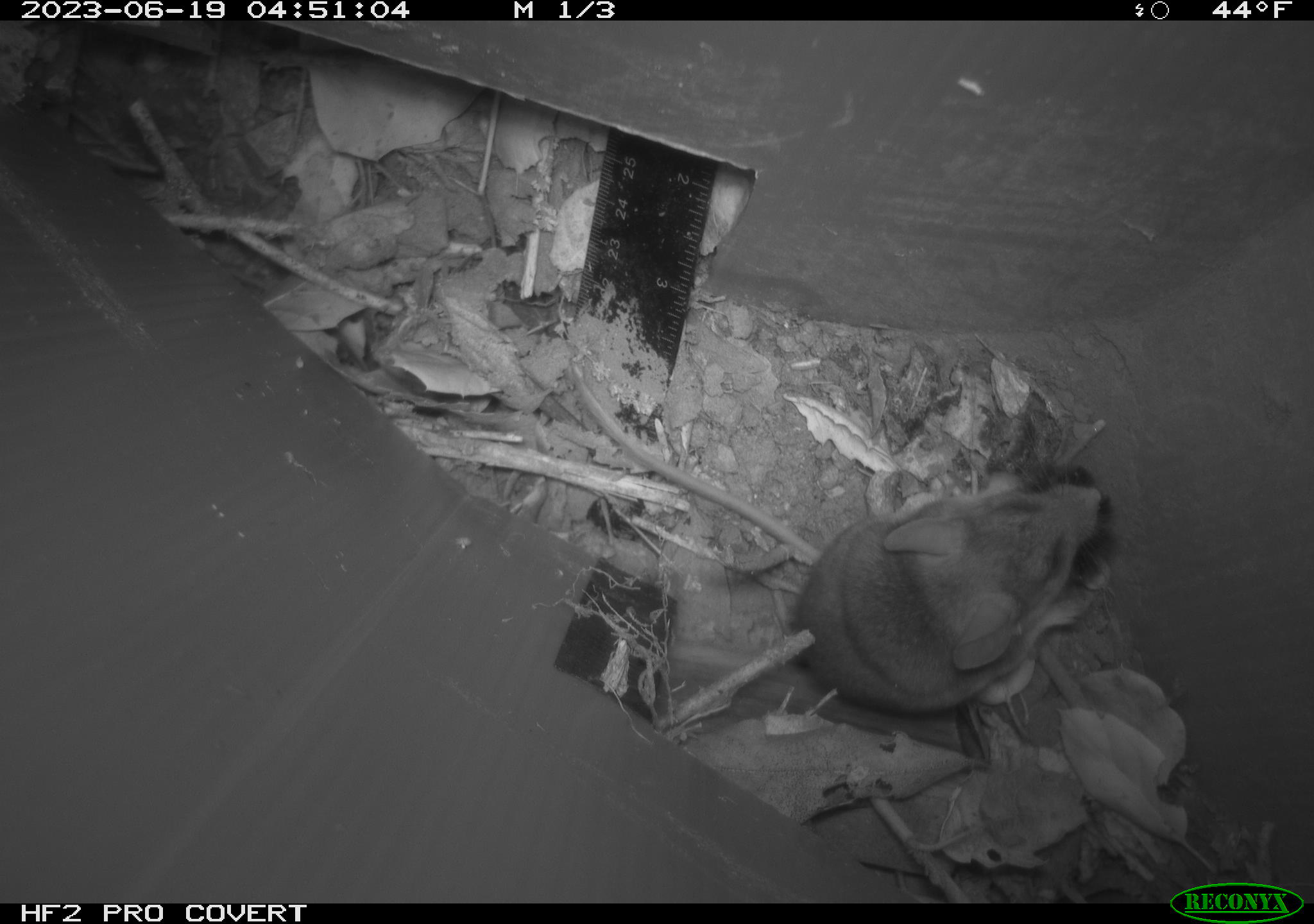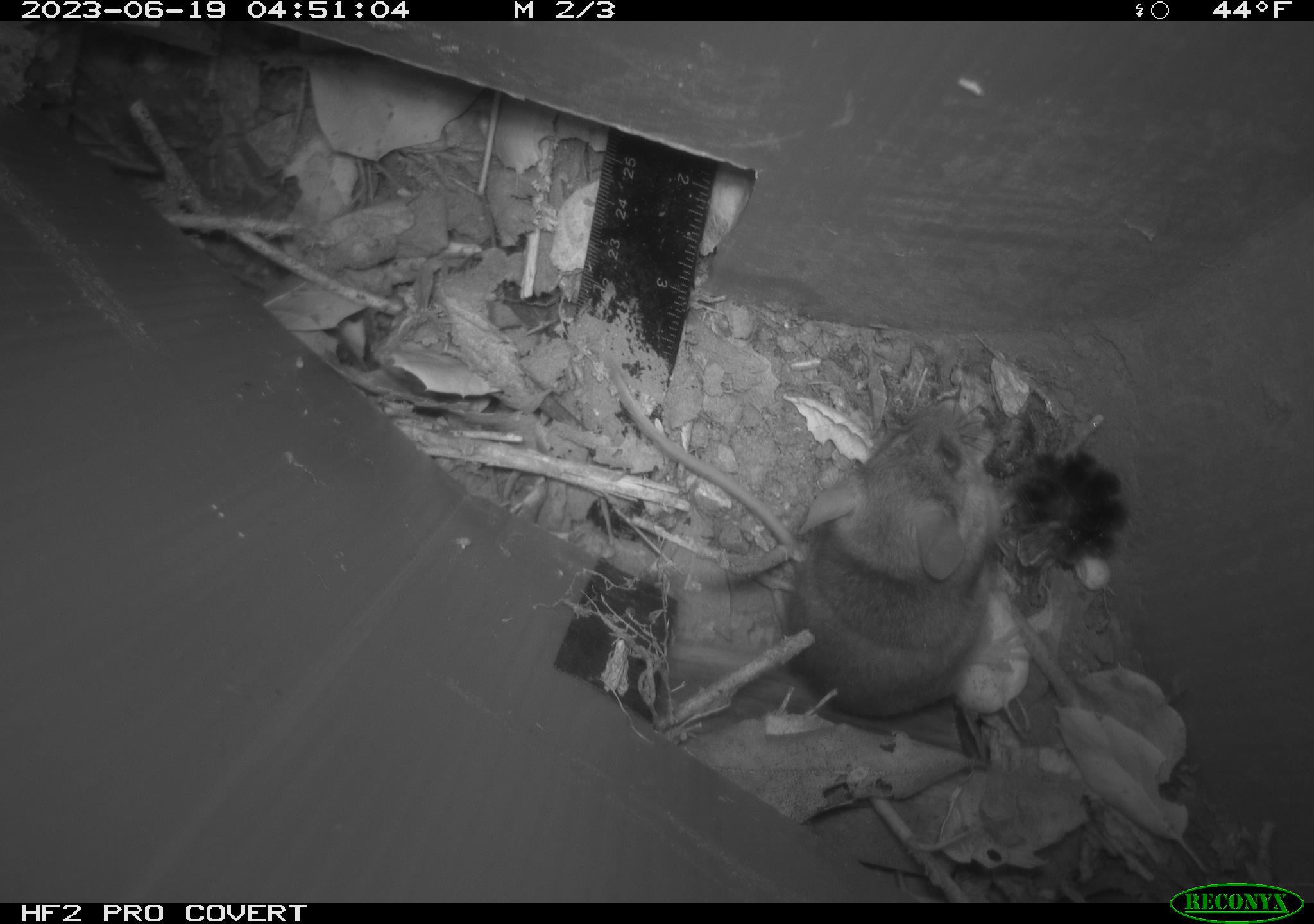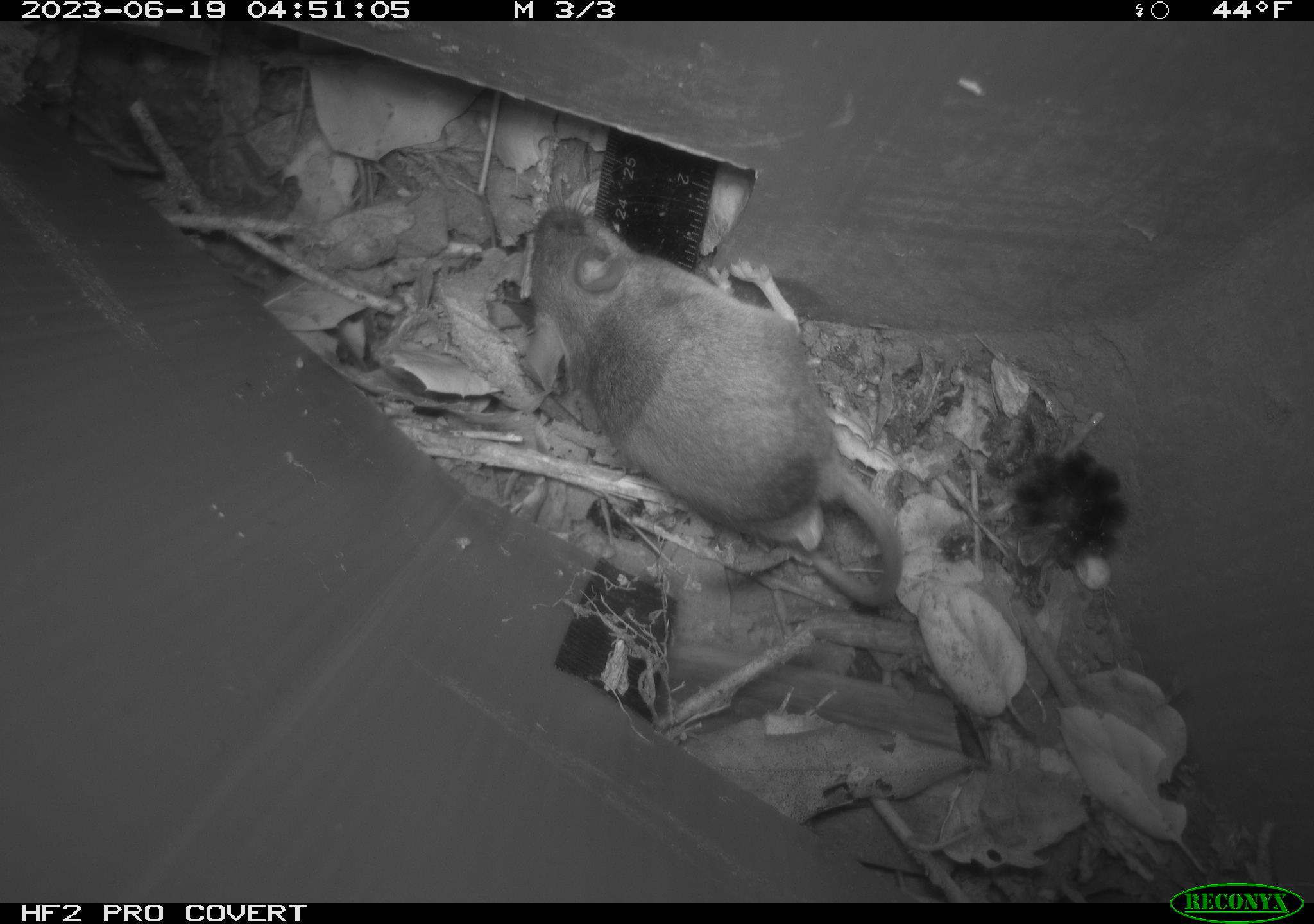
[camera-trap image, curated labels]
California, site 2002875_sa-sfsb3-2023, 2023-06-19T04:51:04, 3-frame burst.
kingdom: Animalia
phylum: Chordata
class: Mammalia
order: Rodentia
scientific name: Rodentia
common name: mouse species